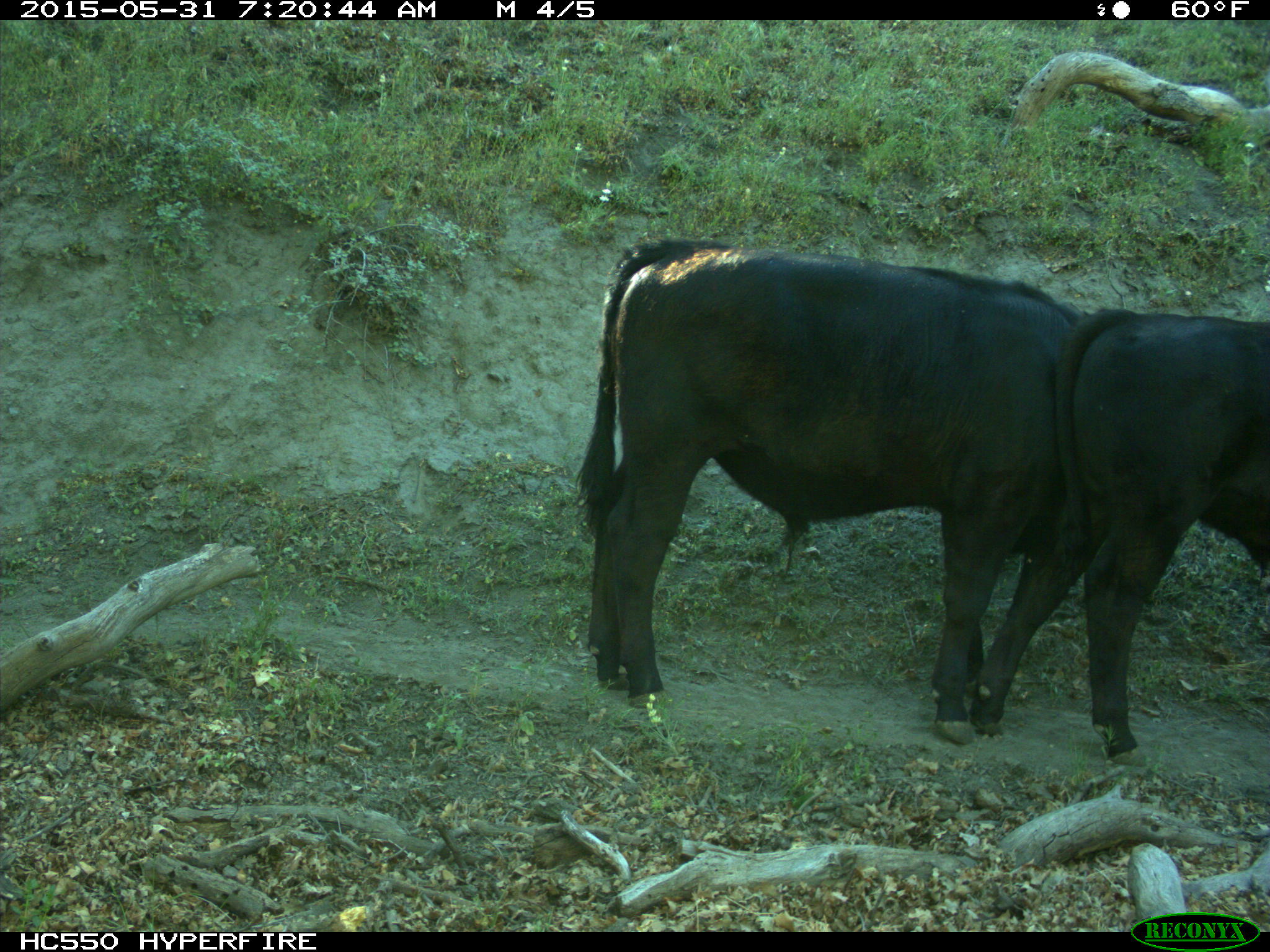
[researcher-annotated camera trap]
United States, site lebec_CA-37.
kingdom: Animalia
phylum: Chordata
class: Mammalia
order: Artiodactyla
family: Bovidae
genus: Bos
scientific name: Bos taurus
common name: domestic cow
Bos taurus (domestic cow).